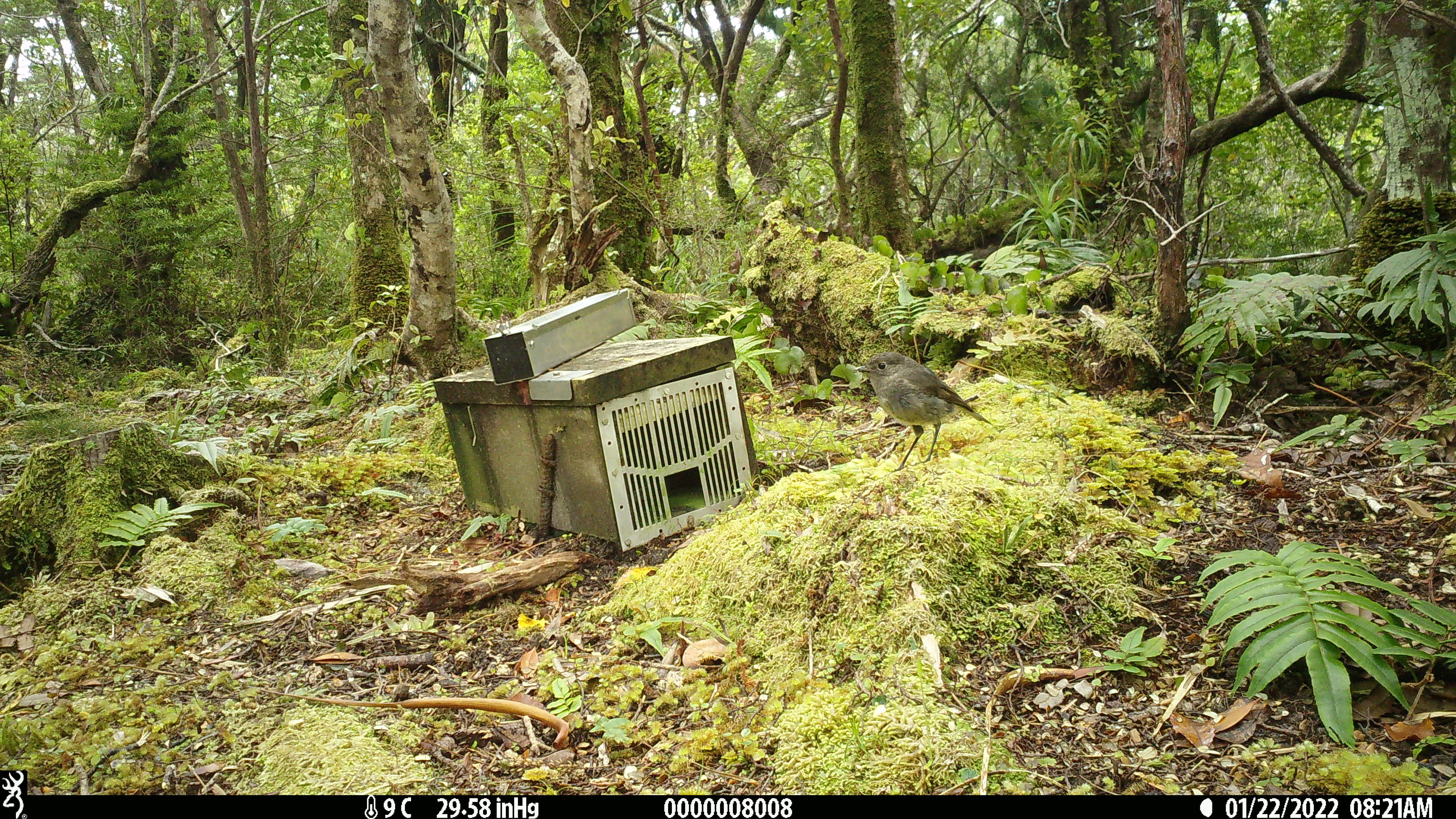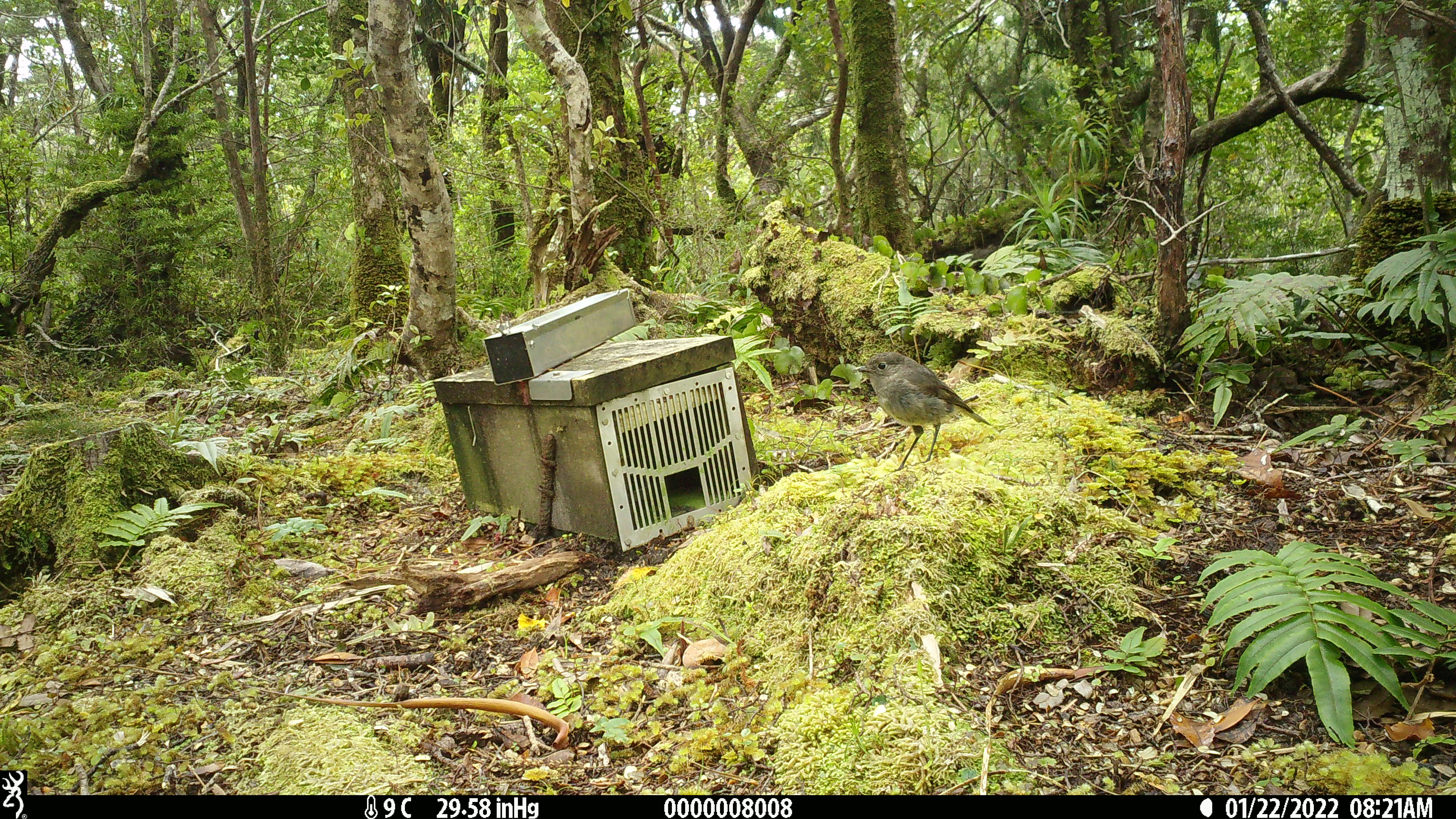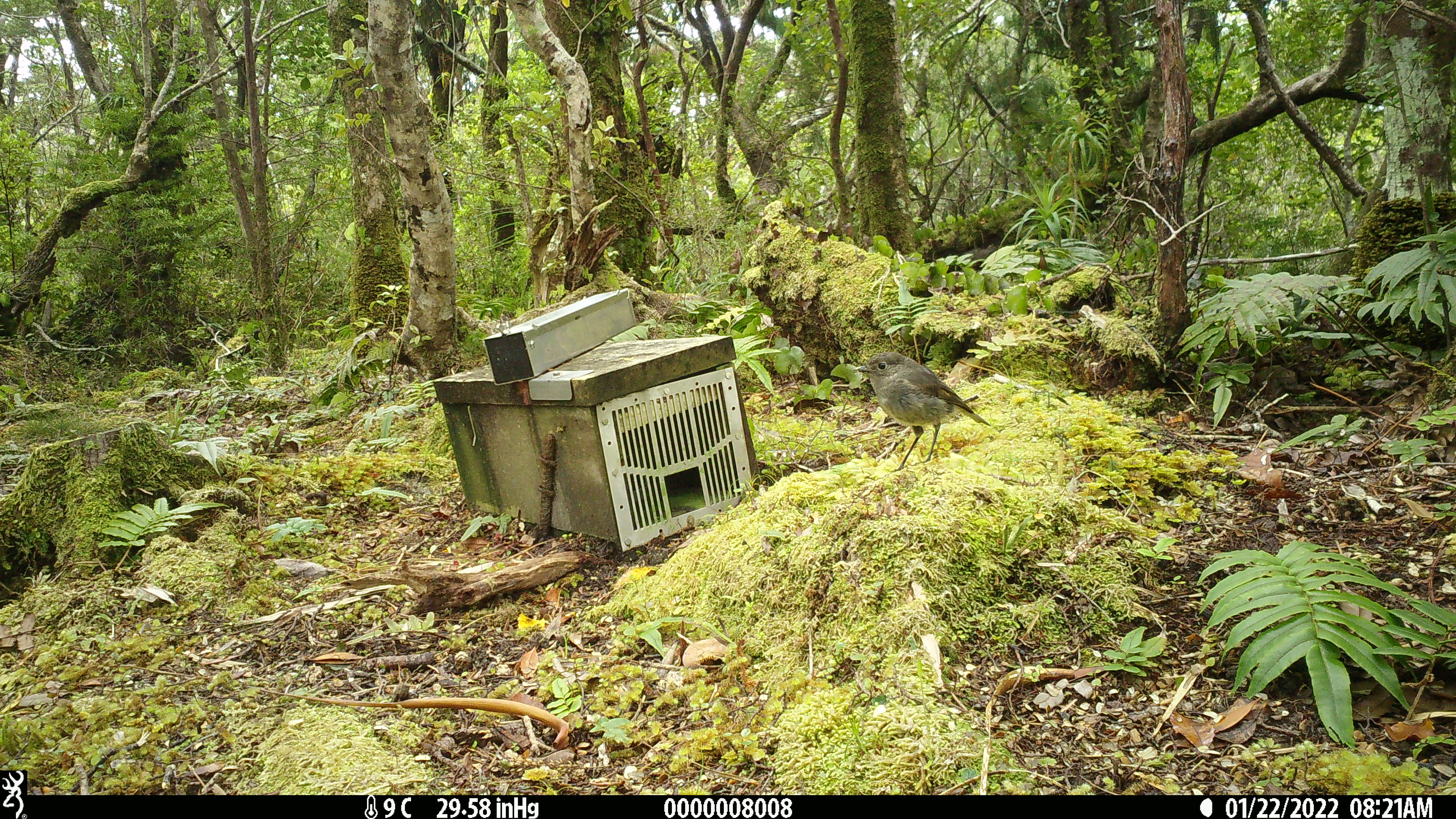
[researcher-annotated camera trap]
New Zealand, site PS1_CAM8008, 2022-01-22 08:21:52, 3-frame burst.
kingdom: Animalia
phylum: Chordata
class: Aves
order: Passeriformes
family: Petroicidae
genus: Petroica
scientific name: Petroica australis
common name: new zealand robin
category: robin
Robin (new zealand robin) (Petroica australis).